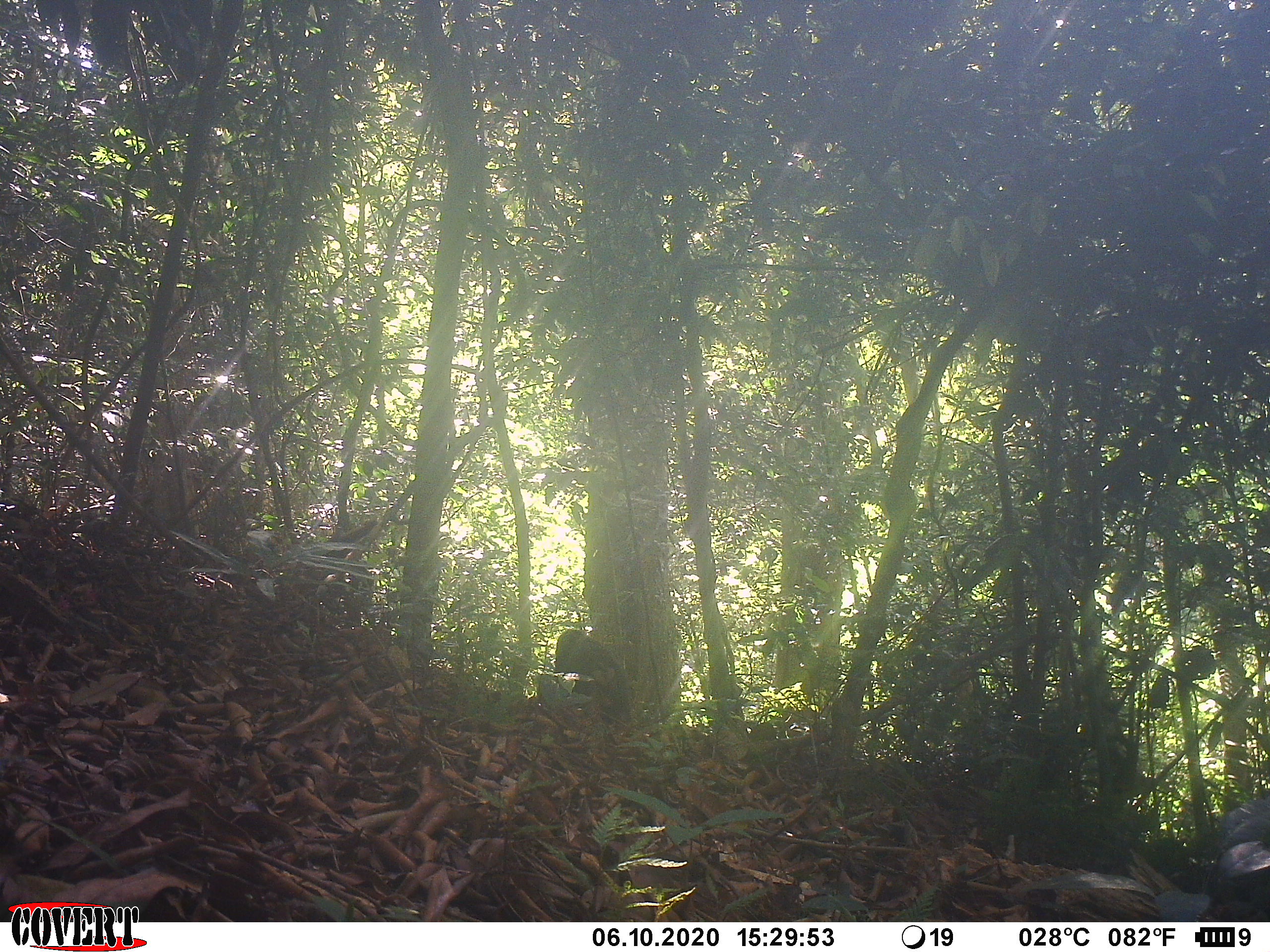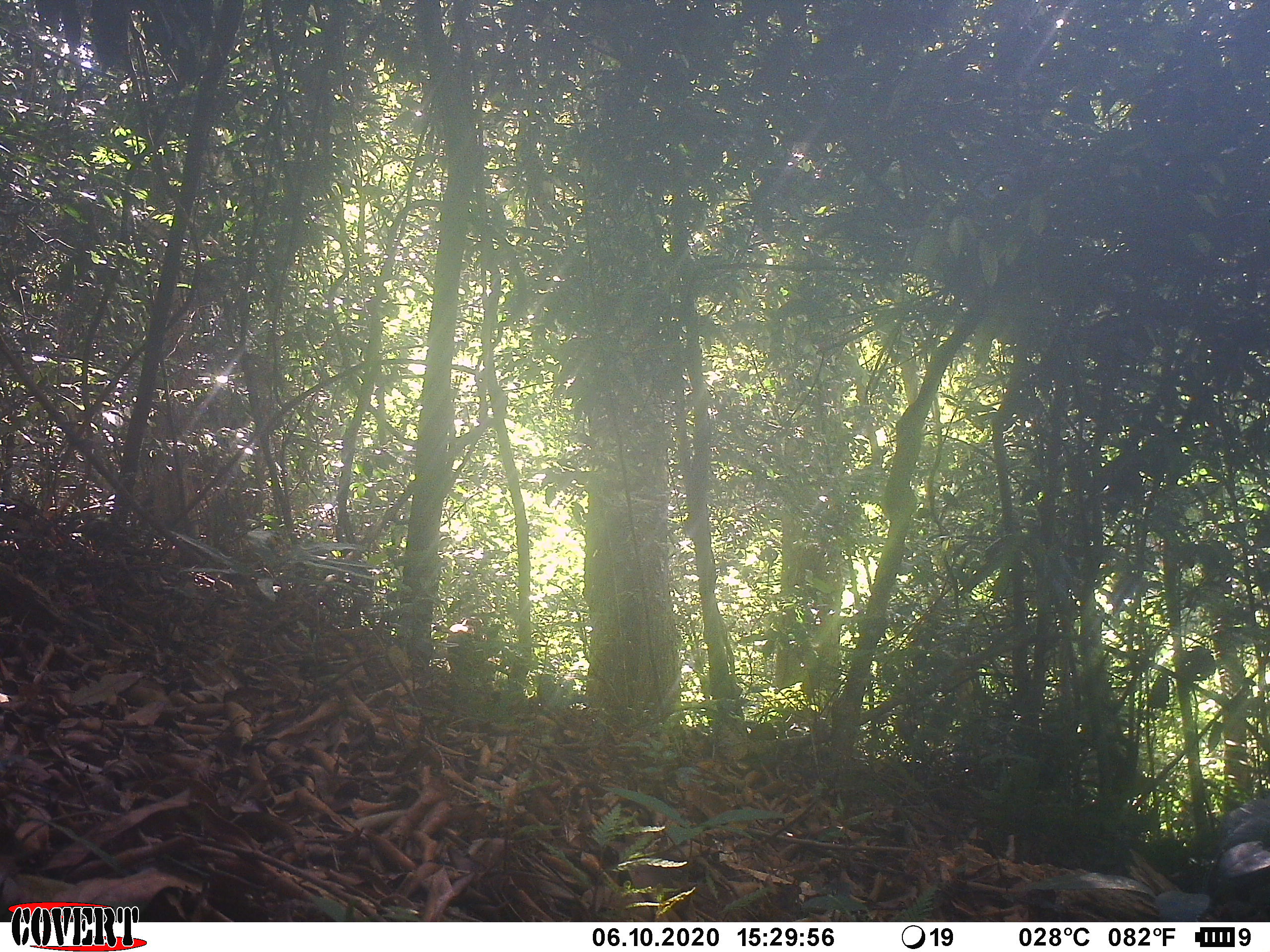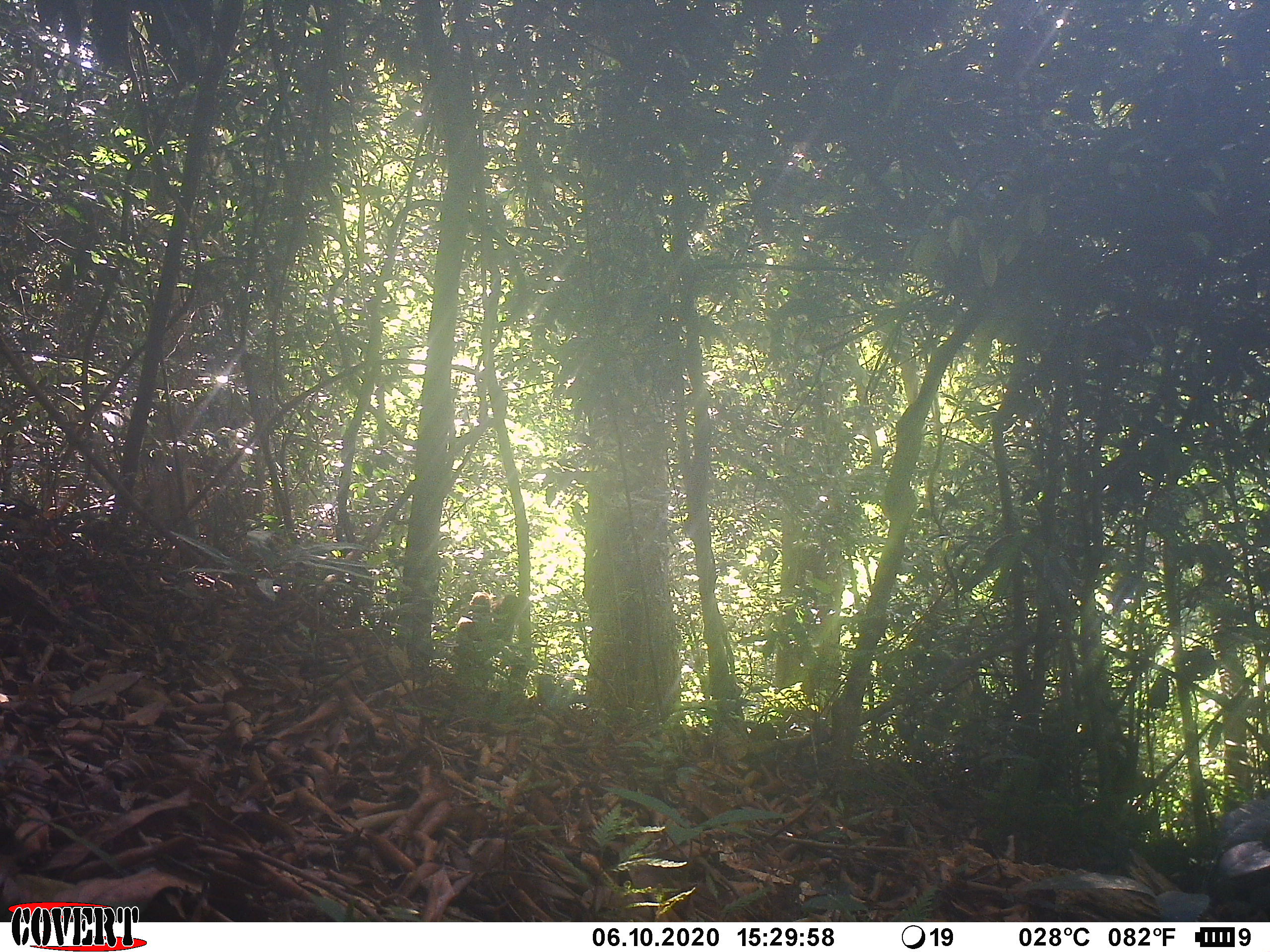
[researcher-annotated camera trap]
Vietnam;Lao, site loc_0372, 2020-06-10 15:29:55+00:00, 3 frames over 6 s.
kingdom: Animalia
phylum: Chordata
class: Mammalia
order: Primates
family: Cercopithecidae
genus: Macaca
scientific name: Macaca arctoides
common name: stump-tailed macaque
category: stump tailed macaque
Stump tailed macaque (stump-tailed macaque) (Macaca arctoides). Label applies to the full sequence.